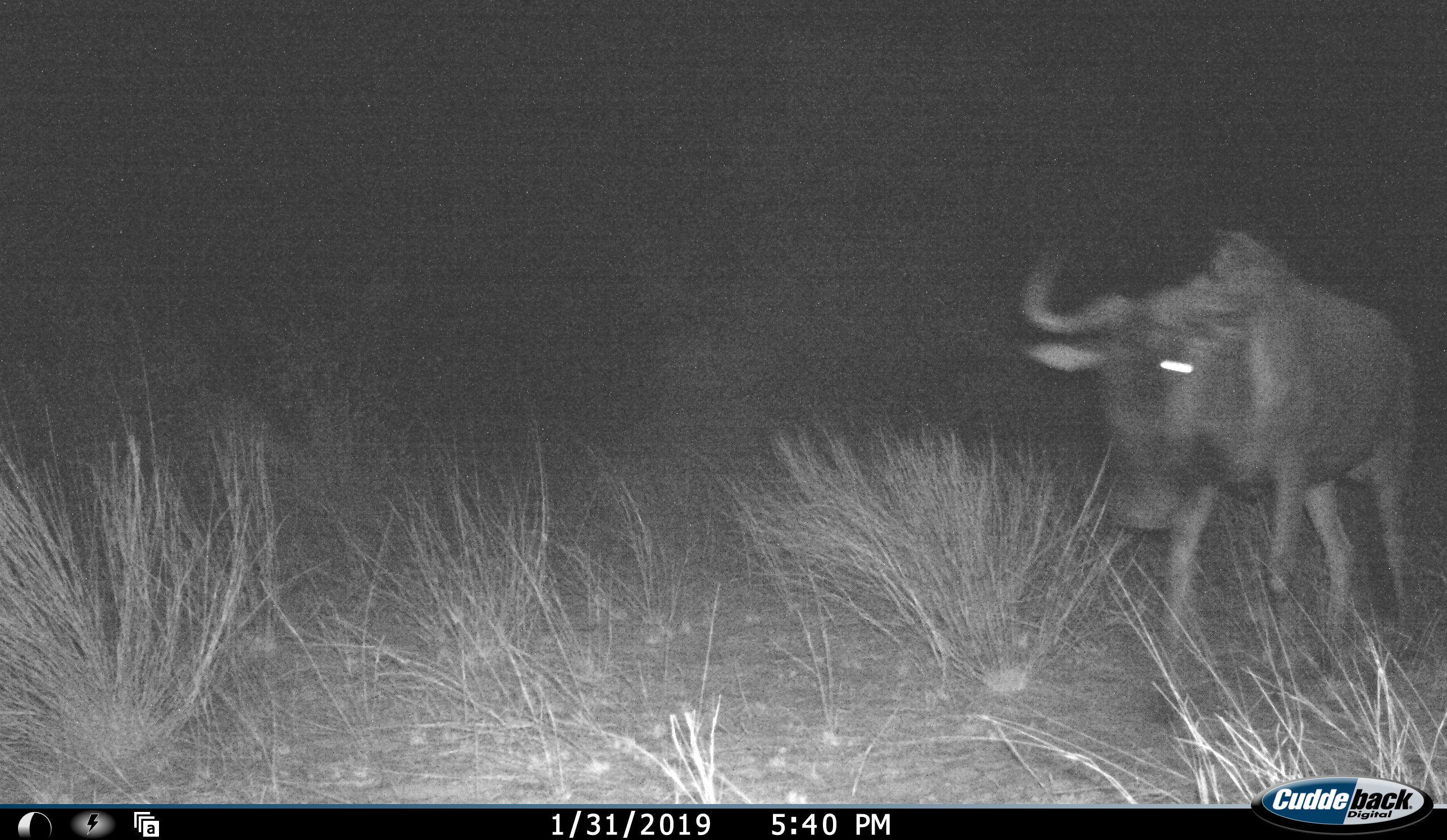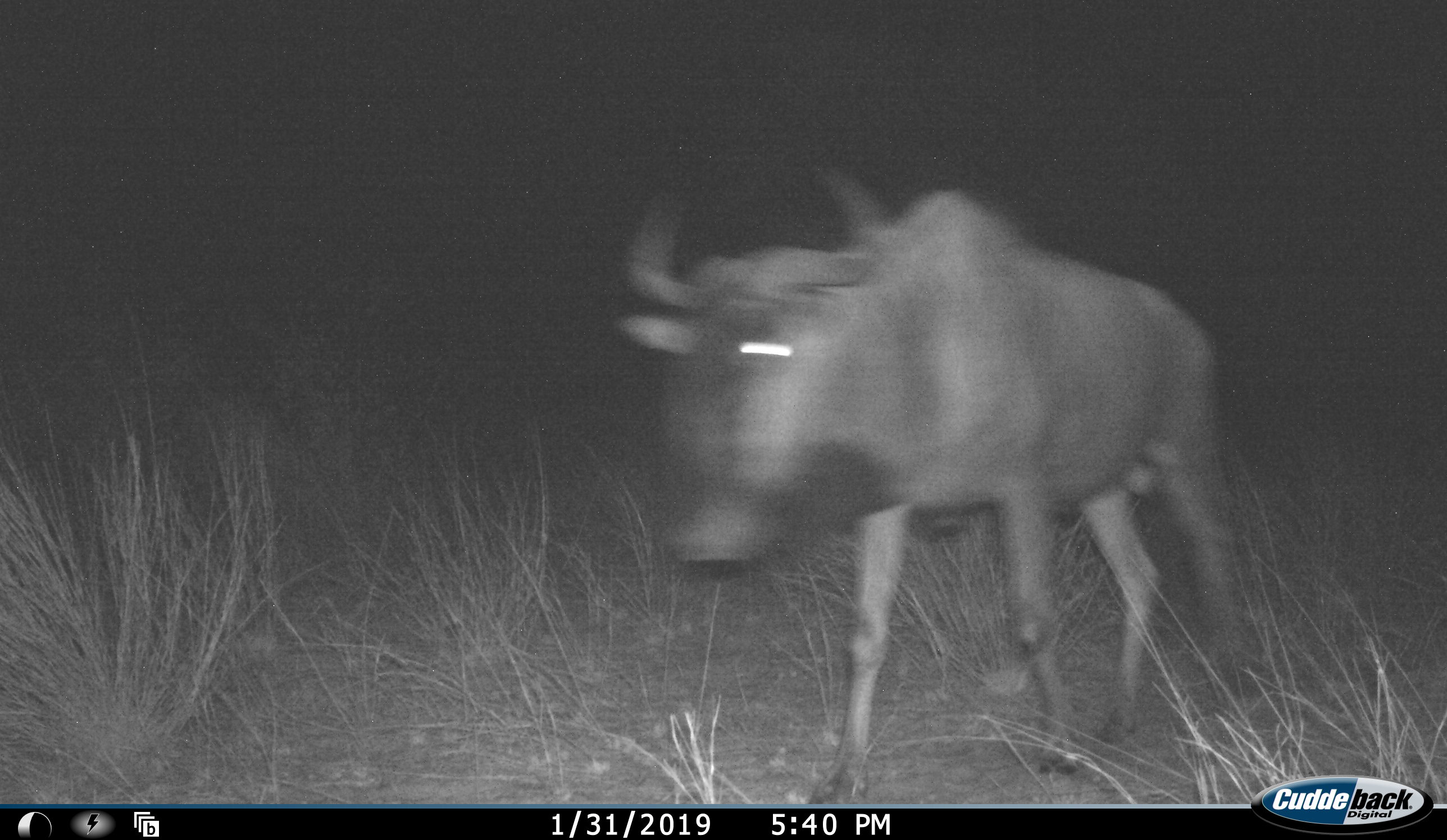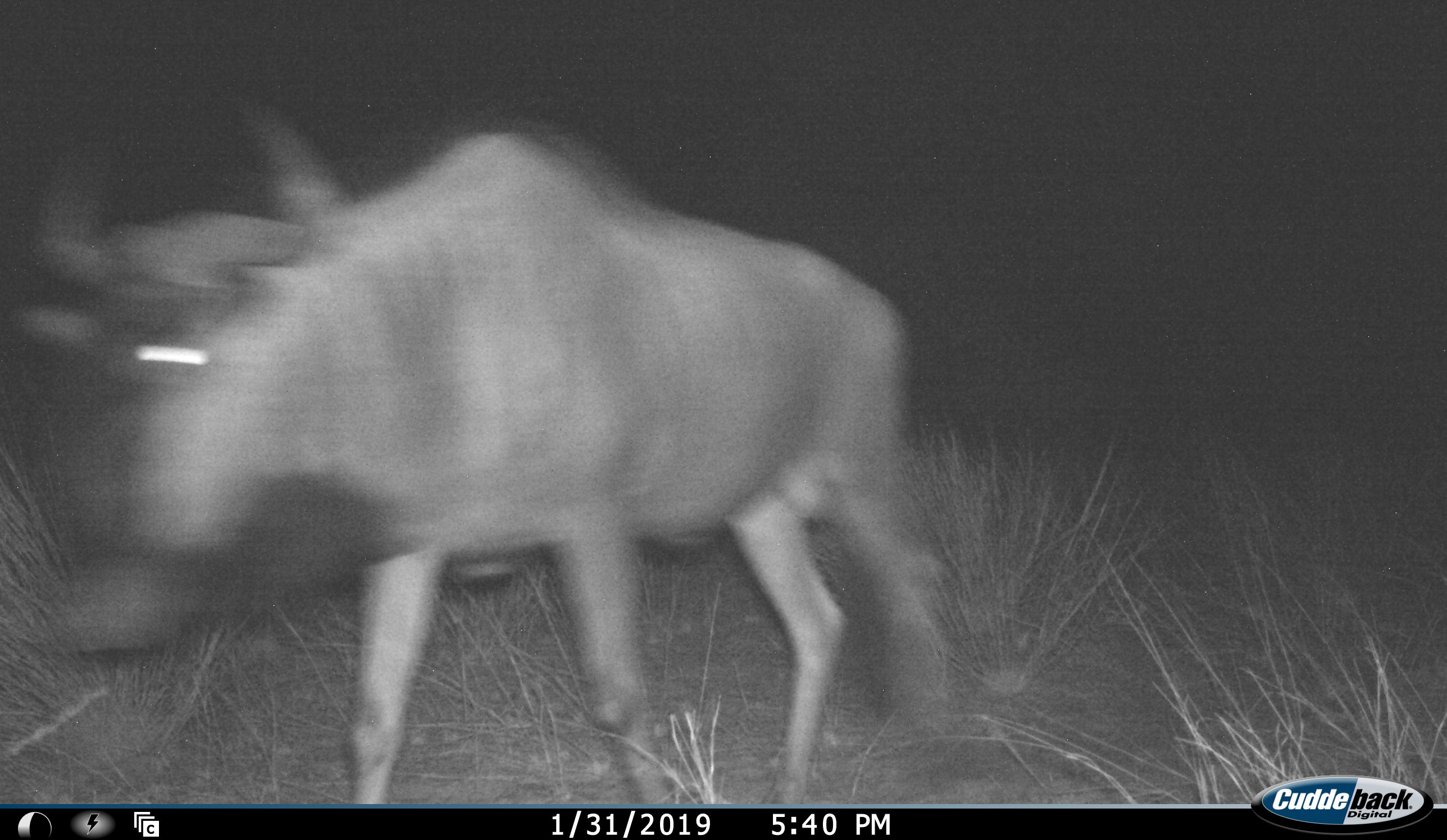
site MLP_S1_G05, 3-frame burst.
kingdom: Animalia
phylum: Chordata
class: Mammalia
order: Artiodactyla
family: Bovidae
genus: Connochaetes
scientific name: Connochaetes taurinus taurinus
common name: blue wildebeest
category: wildebeestblue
Wildebeestblue (blue wildebeest) (Connochaetes taurinus taurinus), count 1. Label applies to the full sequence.